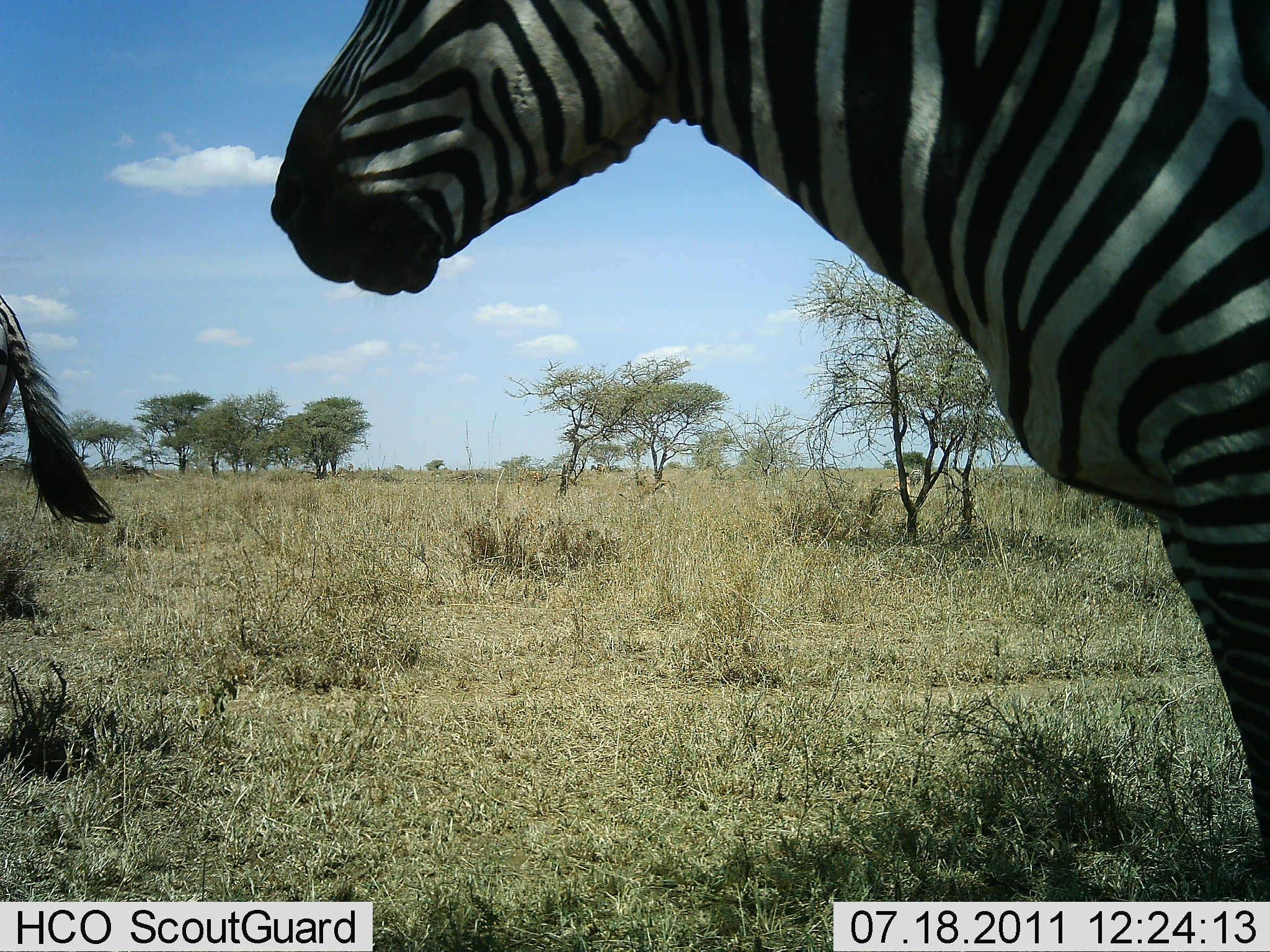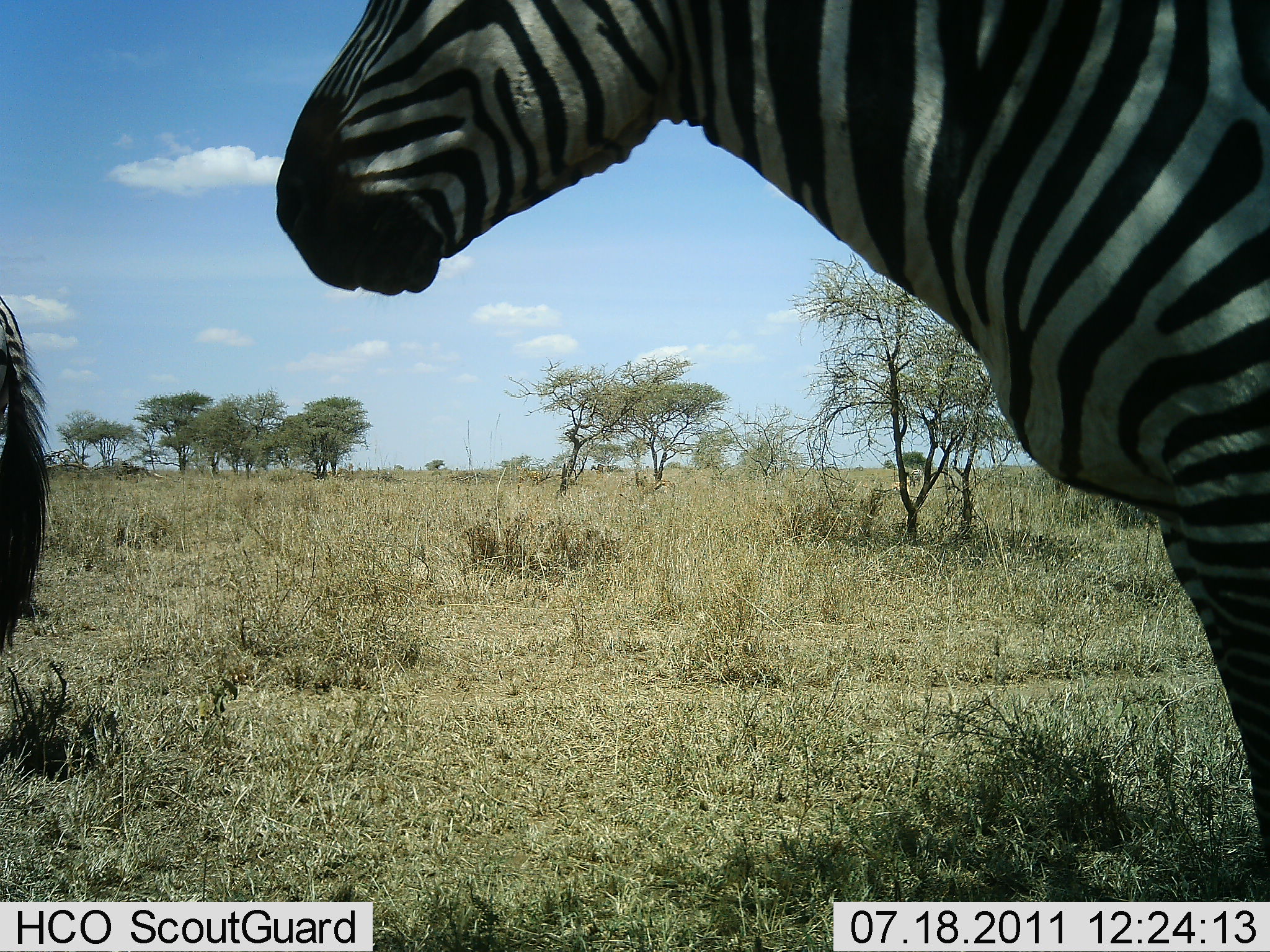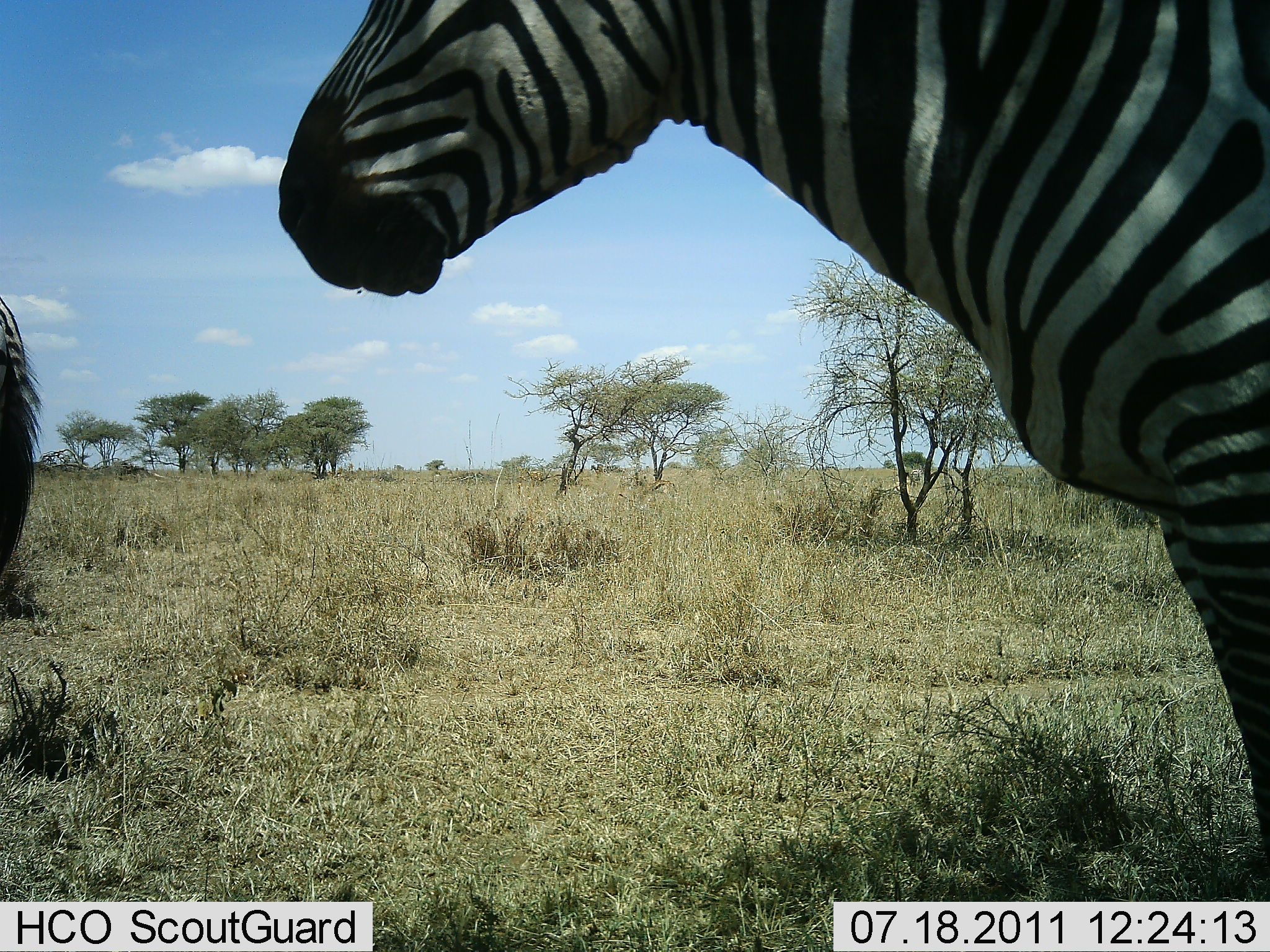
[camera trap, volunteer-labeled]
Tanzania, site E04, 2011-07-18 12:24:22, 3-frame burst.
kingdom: Animalia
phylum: Chordata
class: Mammalia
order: Perissodactyla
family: Equidae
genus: Equus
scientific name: Equus quagga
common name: plains zebra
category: zebra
Zebra (plains zebra) (Equus quagga), count 2. Behavior (volunteer vote fractions): standing 92%, resting 0%, moving 0%, interacting 8%. Young present (vote fraction): 0%. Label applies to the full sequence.